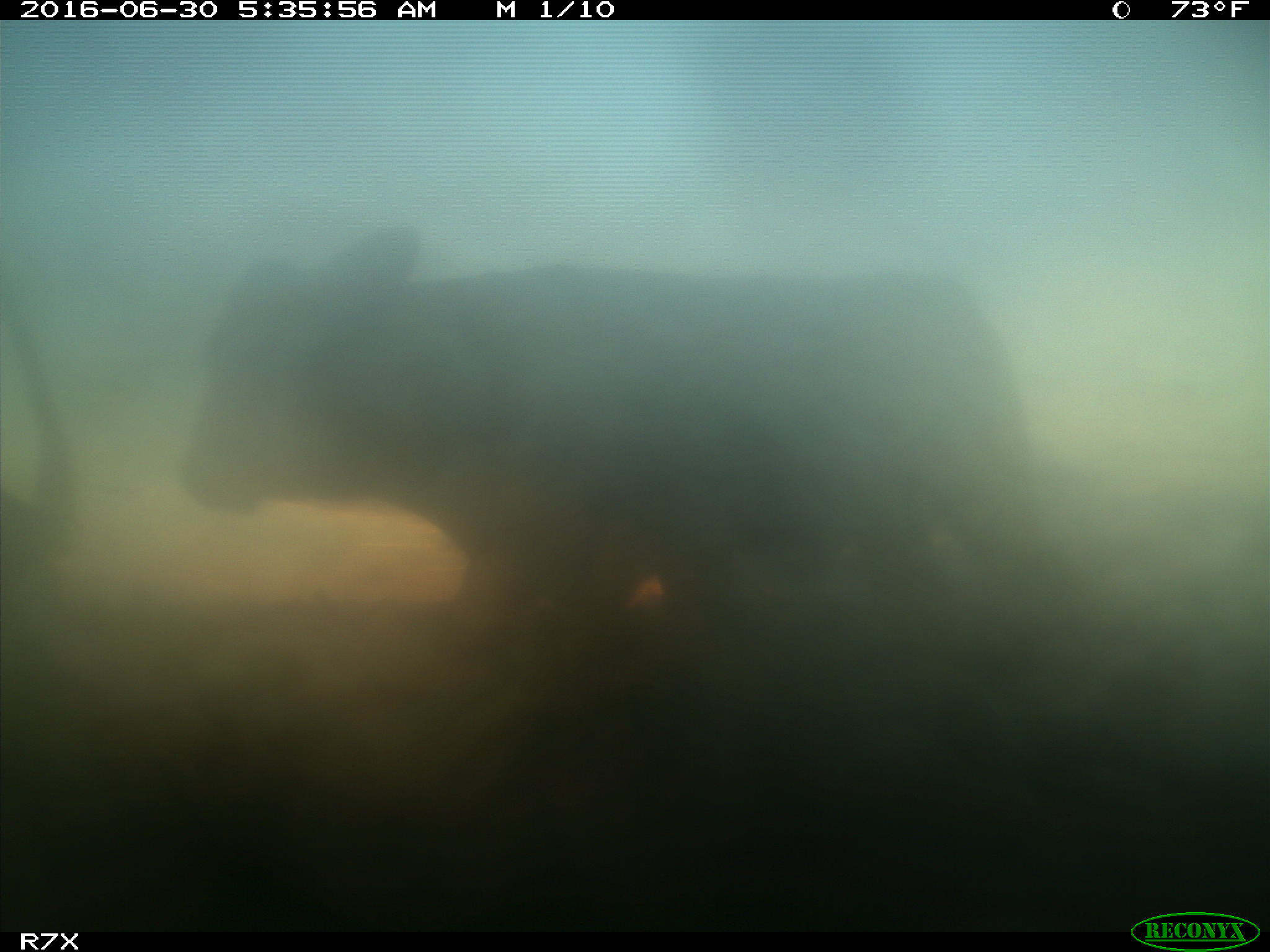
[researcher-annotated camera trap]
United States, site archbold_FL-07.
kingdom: Animalia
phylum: Chordata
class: Mammalia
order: Artiodactyla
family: Bovidae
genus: Bos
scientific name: Bos taurus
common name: domestic cow